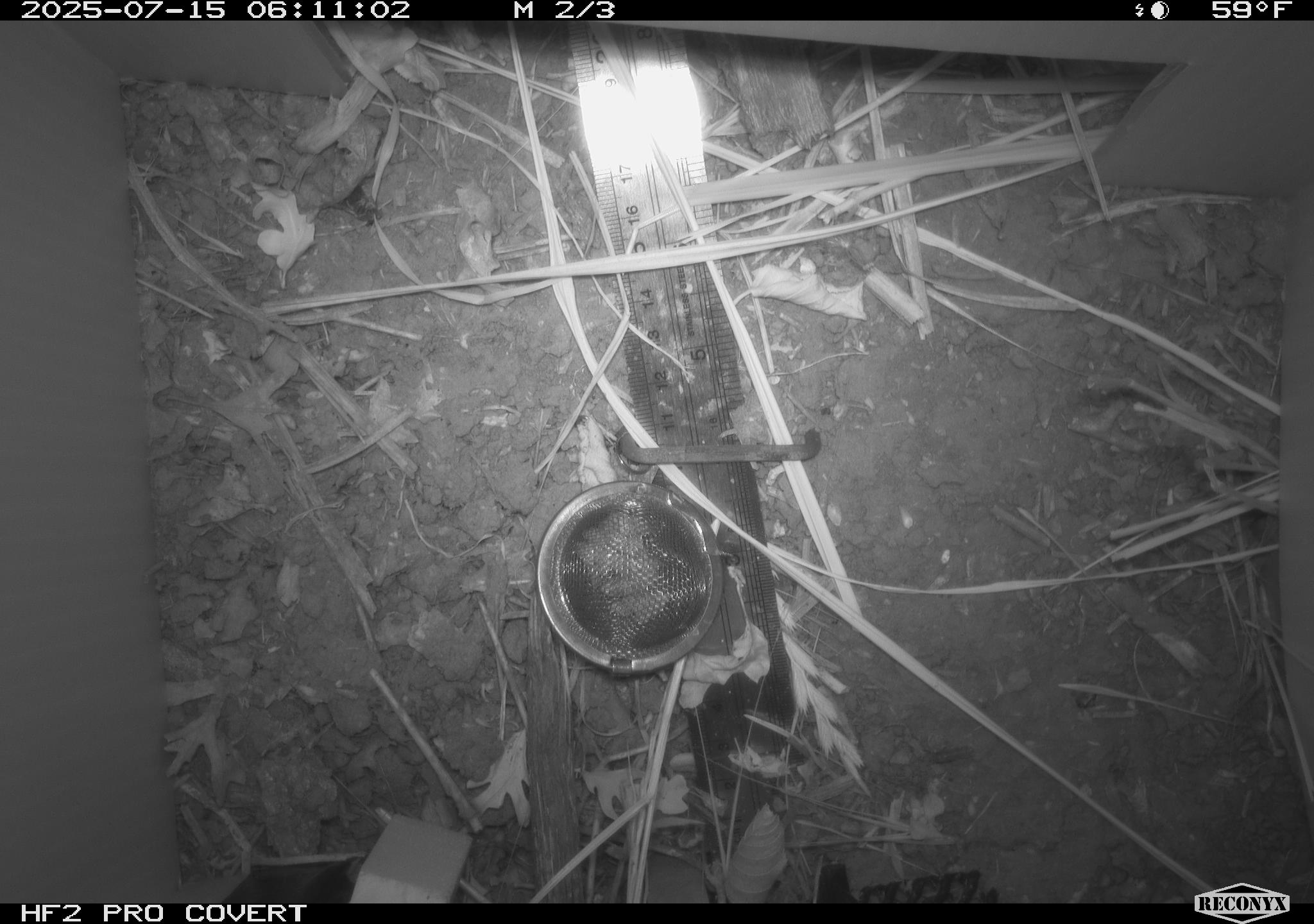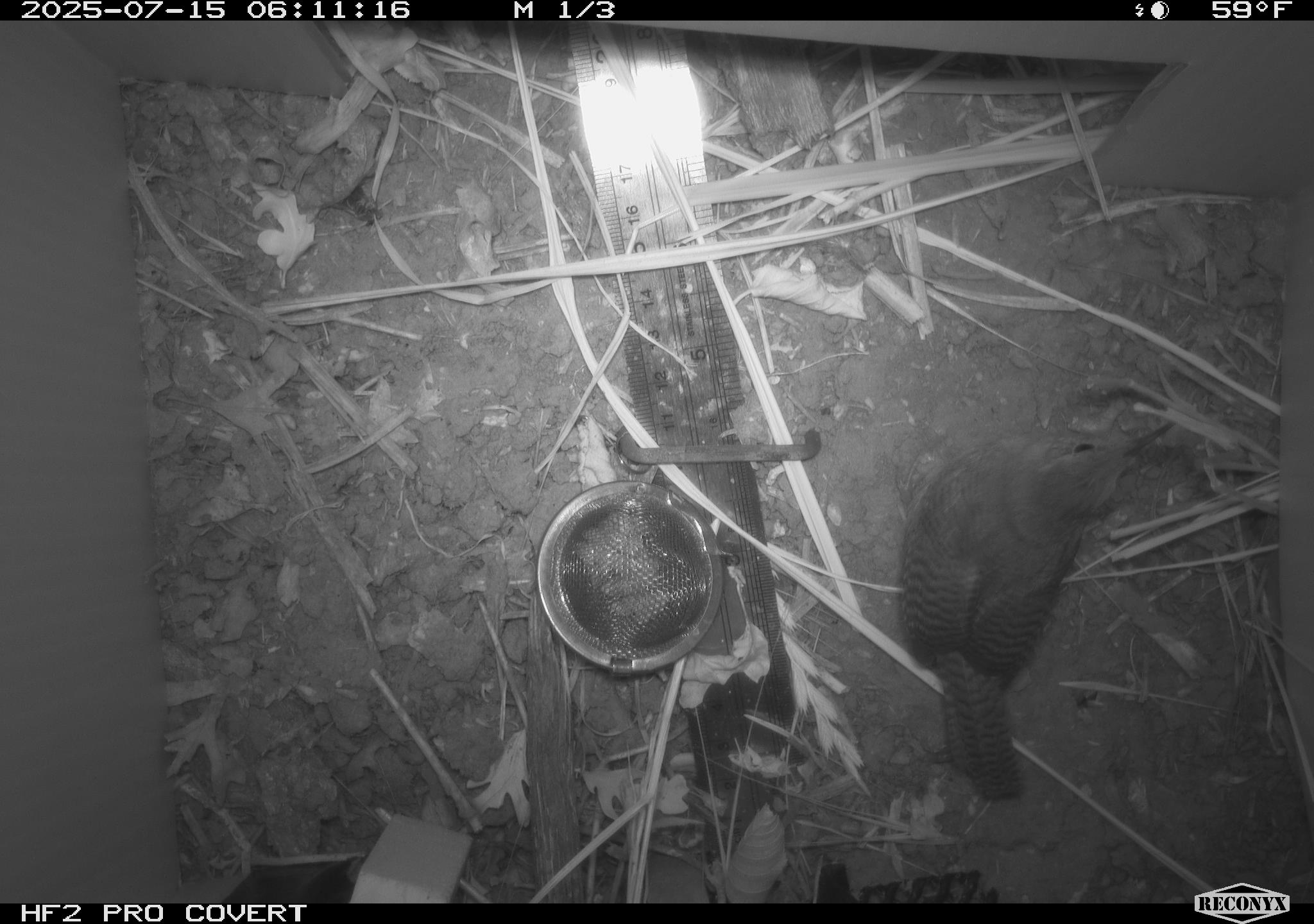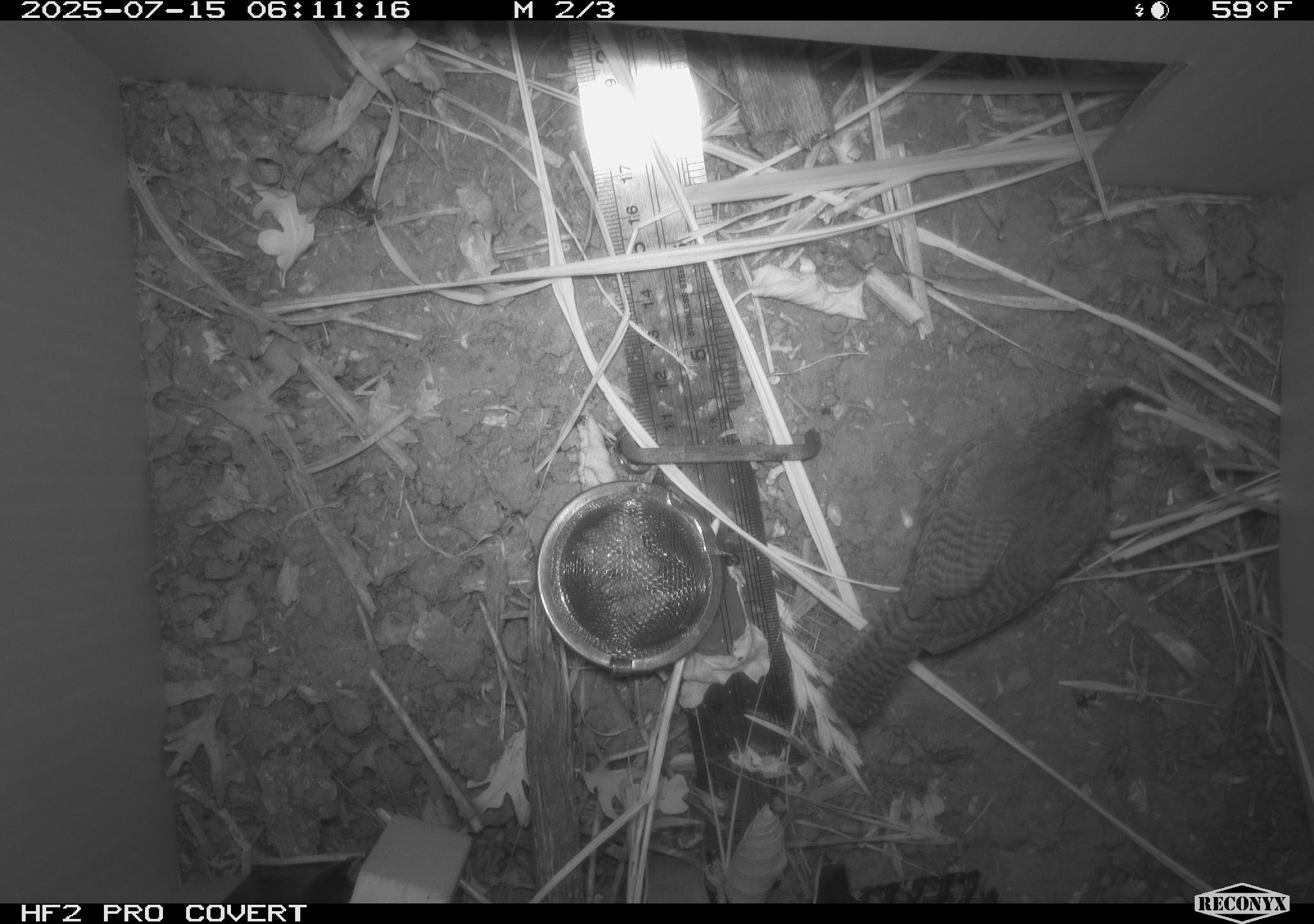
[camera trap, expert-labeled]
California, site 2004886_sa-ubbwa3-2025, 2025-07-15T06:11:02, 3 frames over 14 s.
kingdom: Animalia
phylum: Chordata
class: Aves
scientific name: Aves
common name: bird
Bird (Aves).